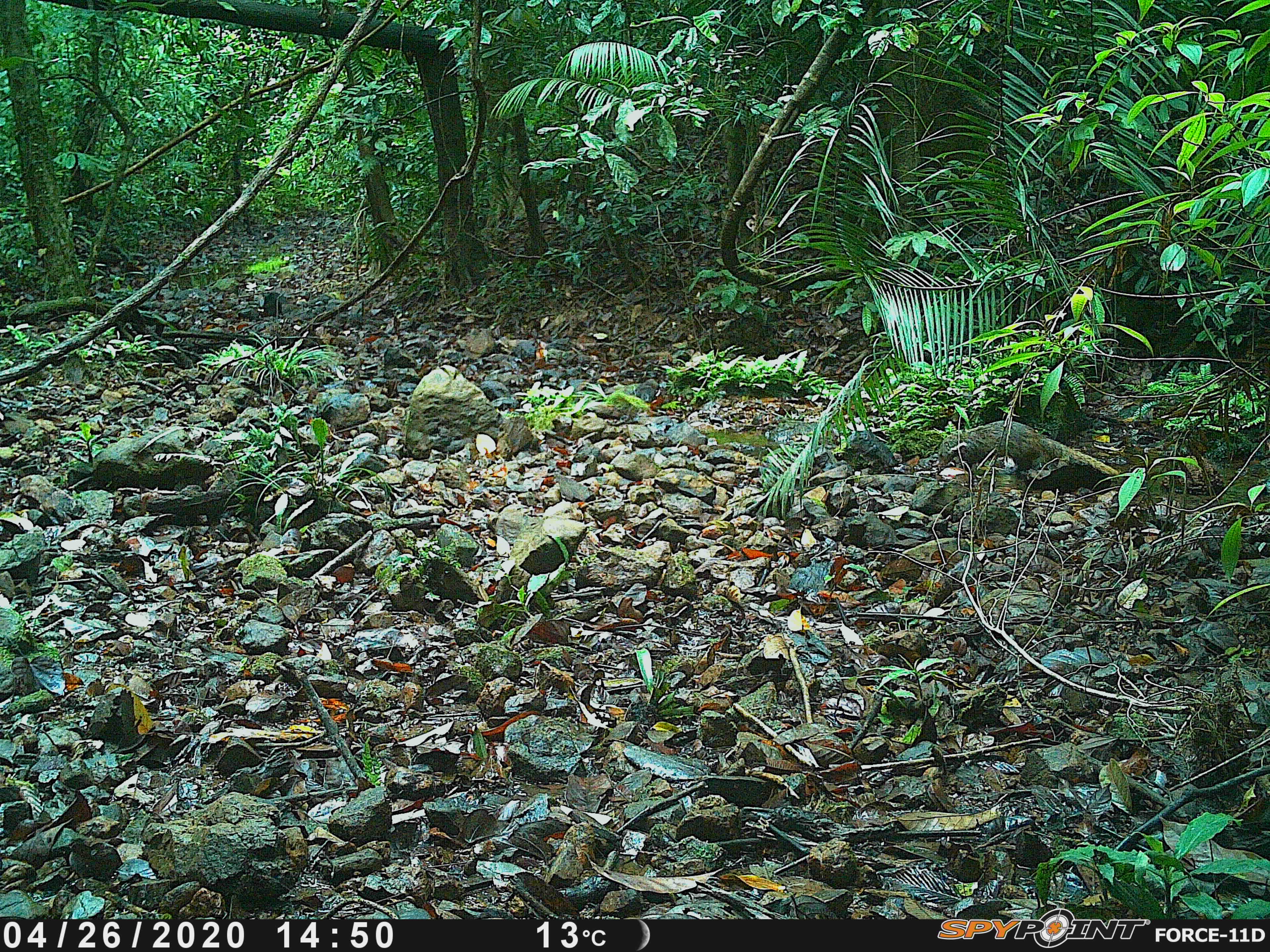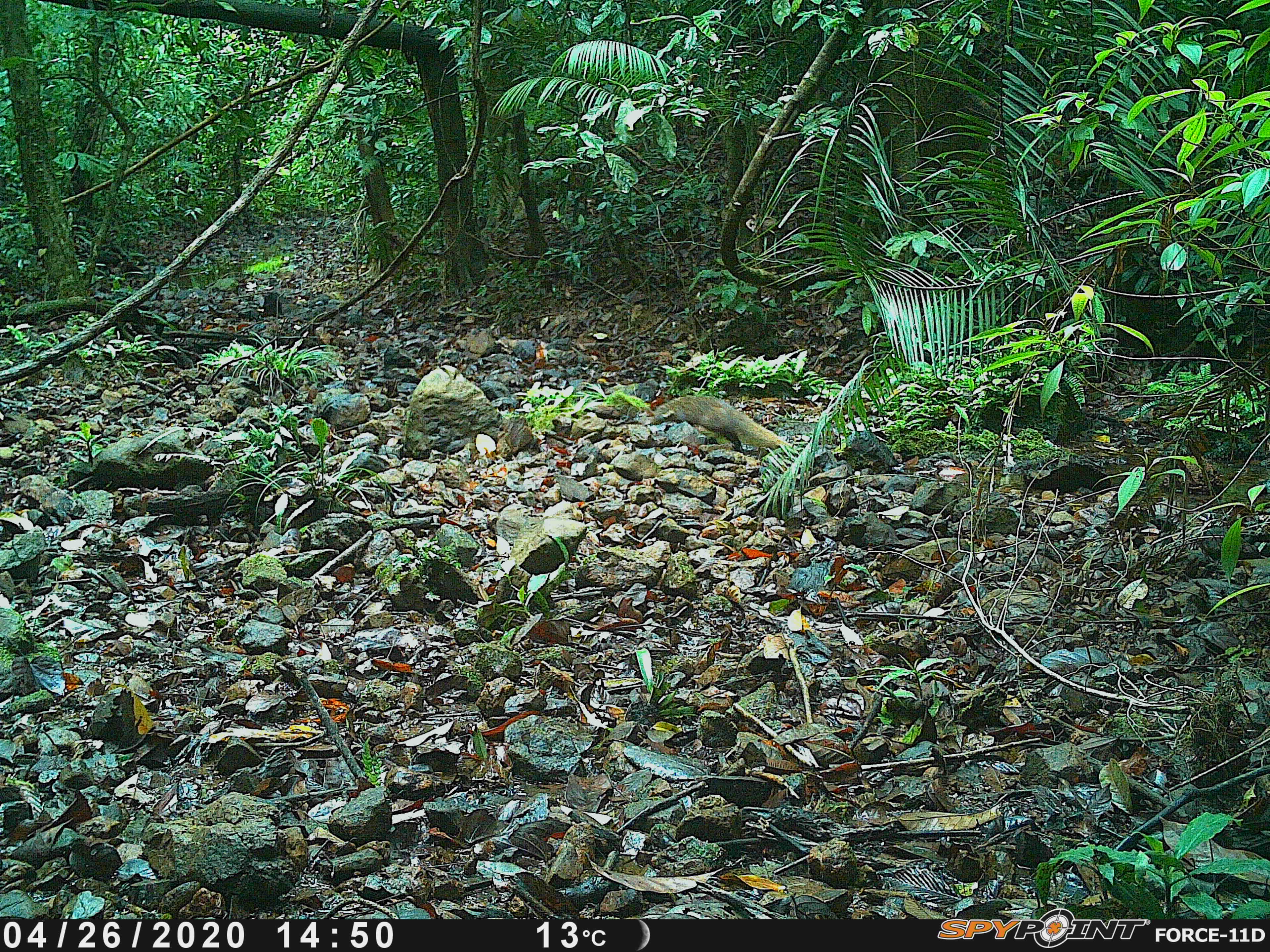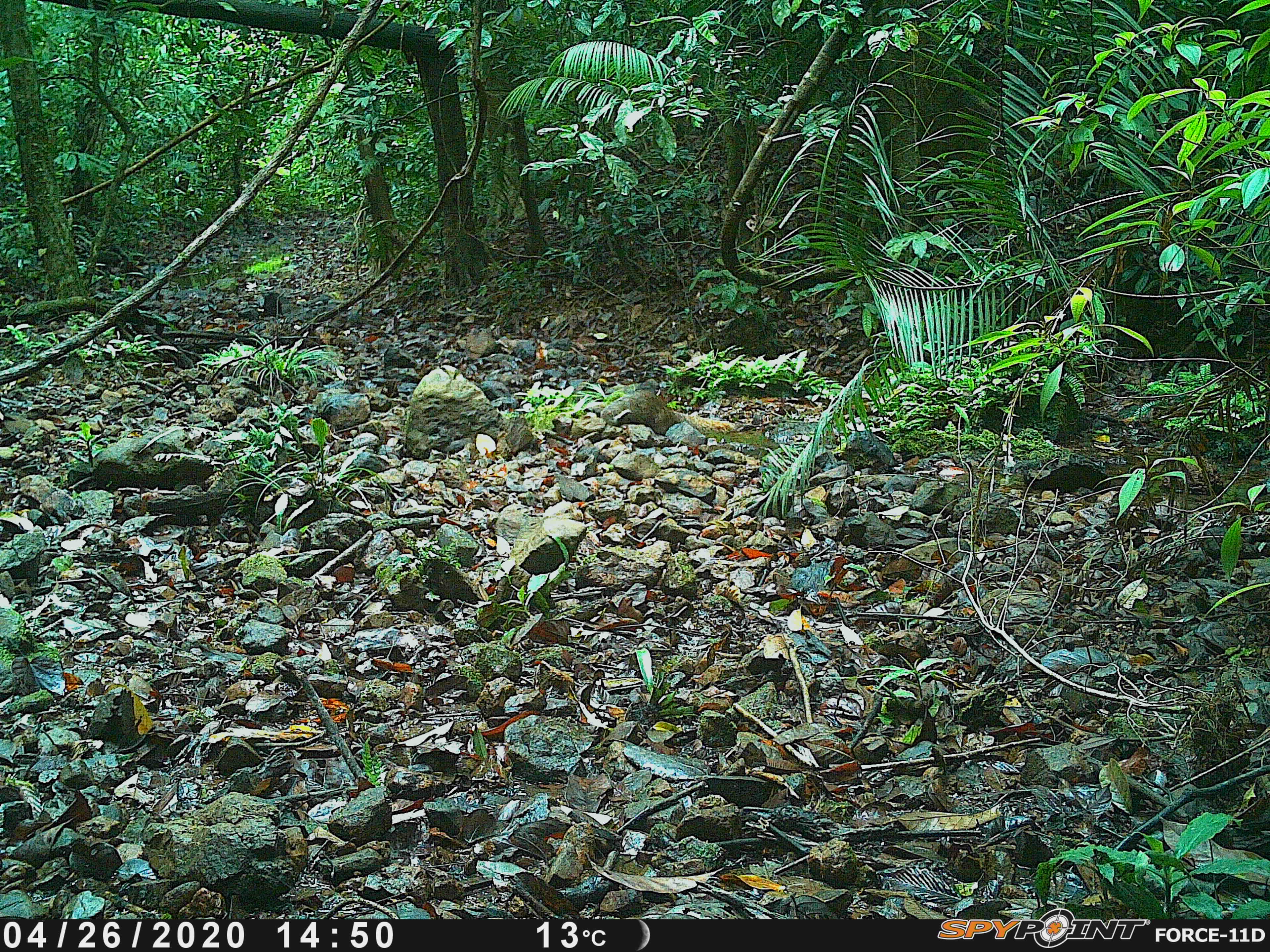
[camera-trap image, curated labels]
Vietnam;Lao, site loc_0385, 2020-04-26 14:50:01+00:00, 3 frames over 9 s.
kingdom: Animalia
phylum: Chordata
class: Mammalia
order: Carnivora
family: Herpestidae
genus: Urva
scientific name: Urva urva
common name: crab-eating mongoose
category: crab eating mongoose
Crab eating mongoose (crab-eating mongoose) (Urva urva). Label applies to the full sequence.